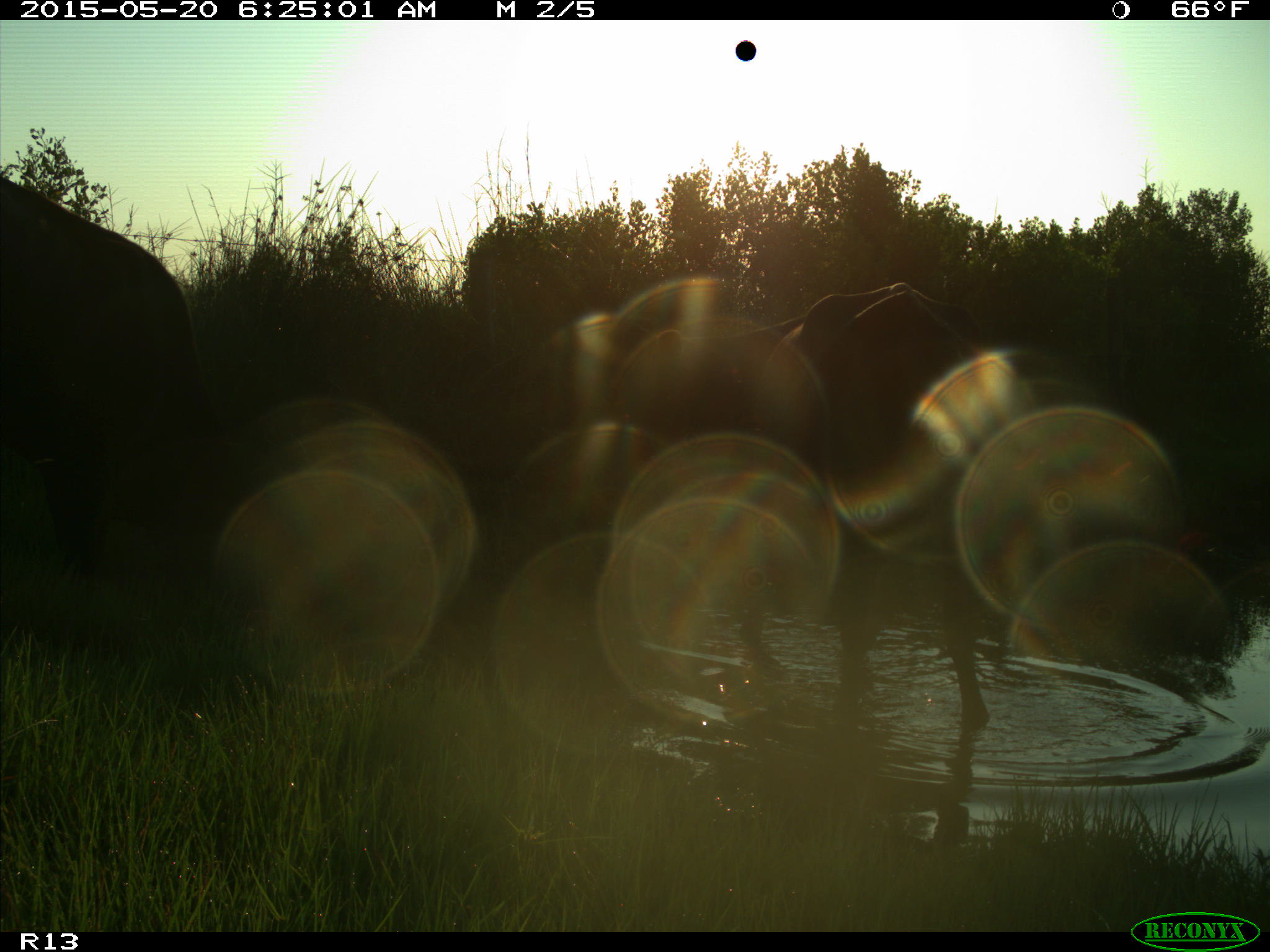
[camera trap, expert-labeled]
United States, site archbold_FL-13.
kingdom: Animalia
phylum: Chordata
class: Mammalia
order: Artiodactyla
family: Bovidae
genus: Bos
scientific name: Bos taurus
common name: domestic cow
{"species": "Bos taurus (domestic cow)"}